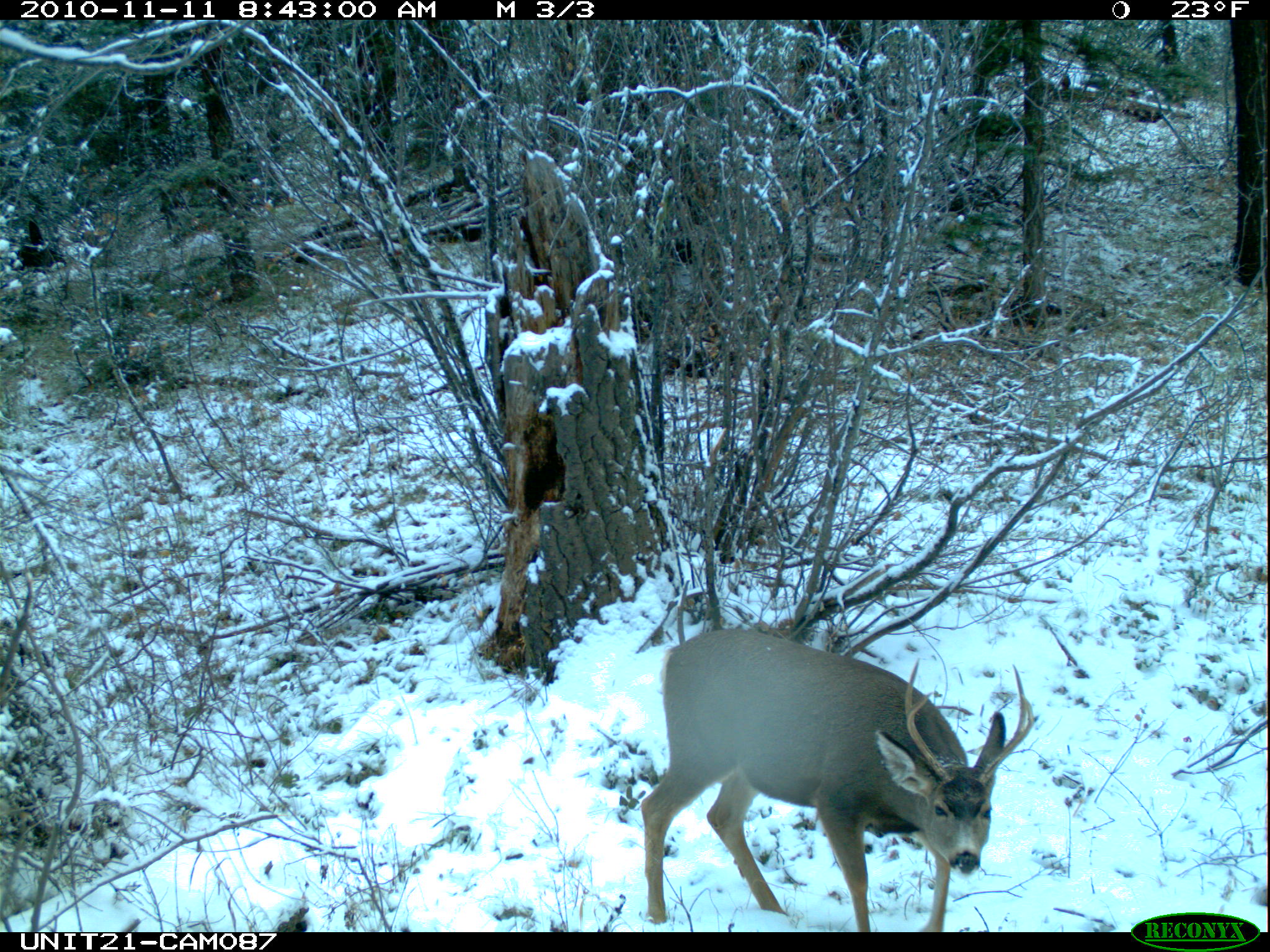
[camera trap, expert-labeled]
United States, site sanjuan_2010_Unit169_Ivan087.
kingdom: Animalia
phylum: Chordata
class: Mammalia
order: Artiodactyla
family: Cervidae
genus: Odocoileus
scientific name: Odocoileus hemionus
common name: mule deer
Odocoileus hemionus (mule deer).